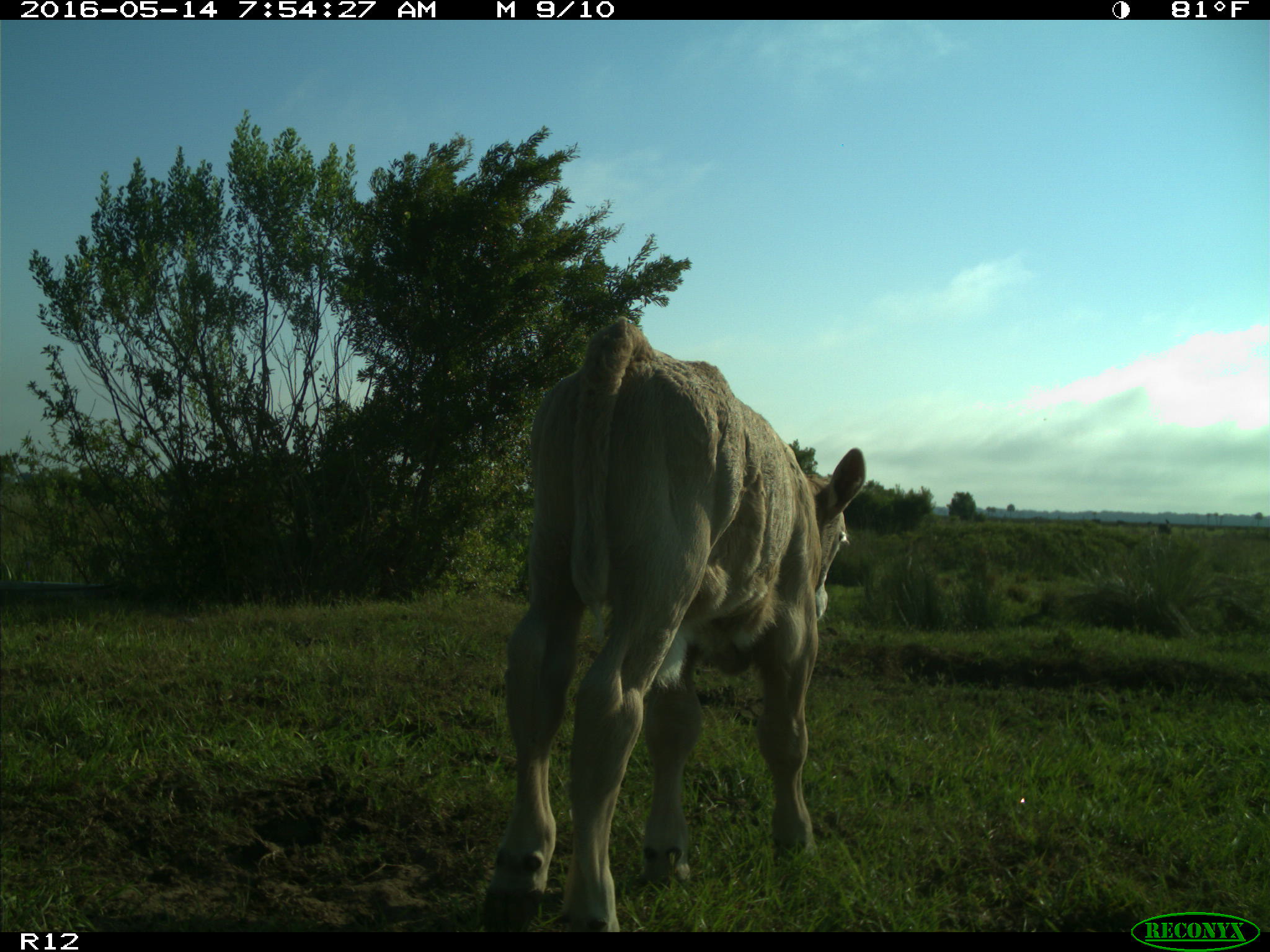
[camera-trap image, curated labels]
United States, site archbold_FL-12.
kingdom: Animalia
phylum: Chordata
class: Mammalia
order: Artiodactyla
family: Bovidae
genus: Bos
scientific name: Bos taurus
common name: domestic cow